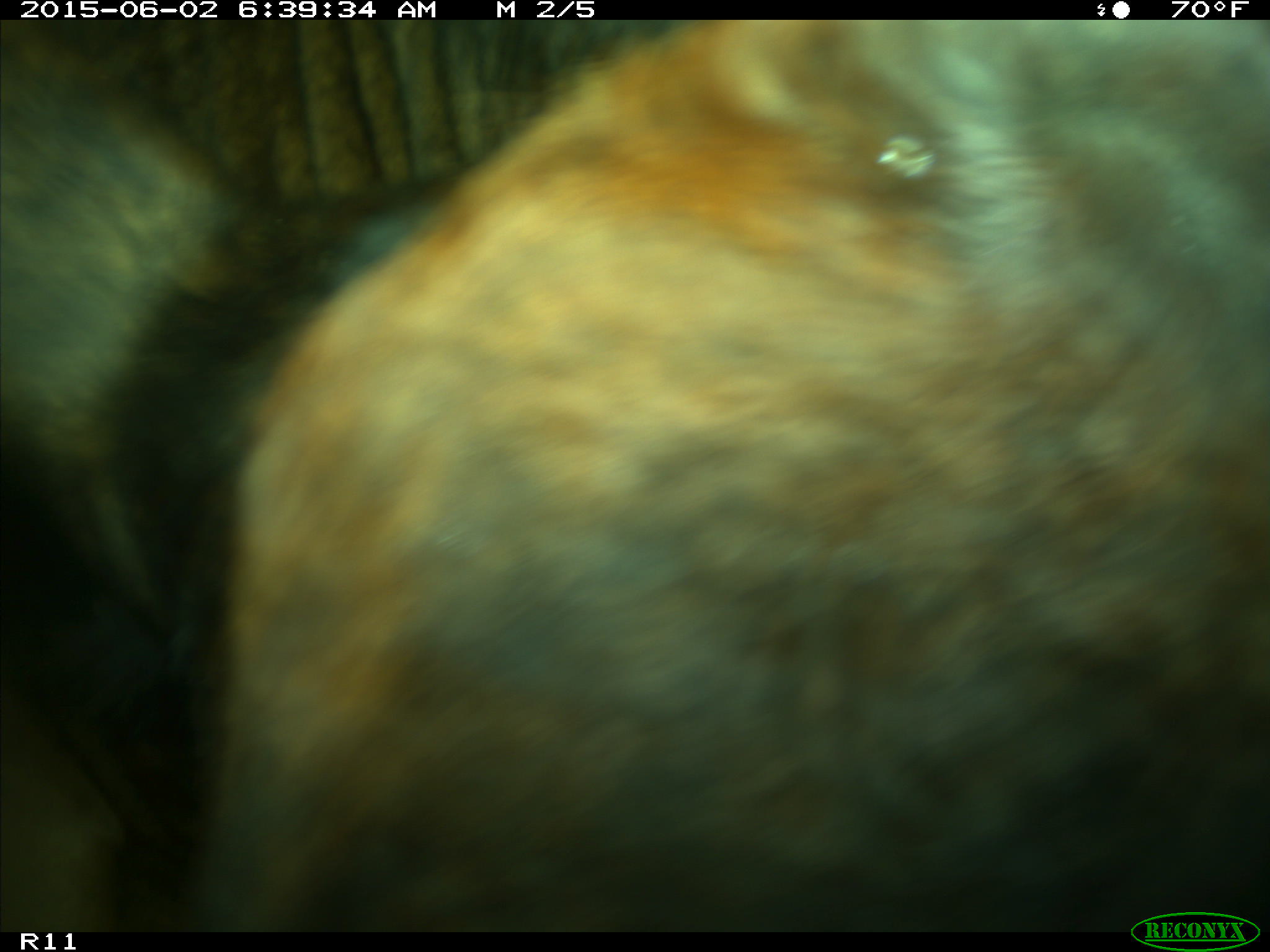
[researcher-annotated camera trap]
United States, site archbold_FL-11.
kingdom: Animalia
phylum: Chordata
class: Mammalia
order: Artiodactyla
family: Bovidae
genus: Bos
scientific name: Bos taurus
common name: domestic cow